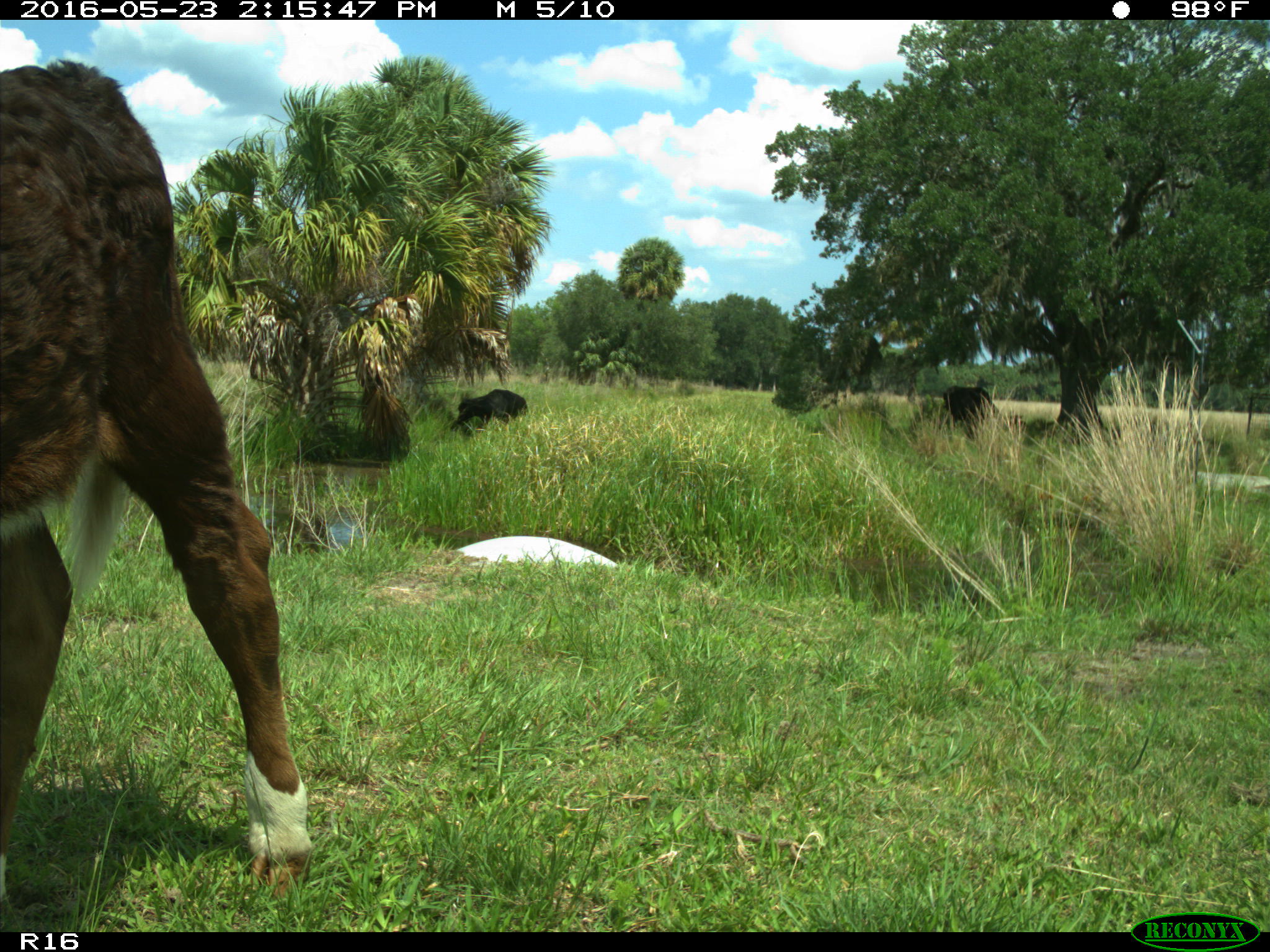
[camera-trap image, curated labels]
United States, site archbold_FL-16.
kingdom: Animalia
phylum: Chordata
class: Mammalia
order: Artiodactyla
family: Bovidae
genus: Bos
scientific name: Bos taurus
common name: domestic cow